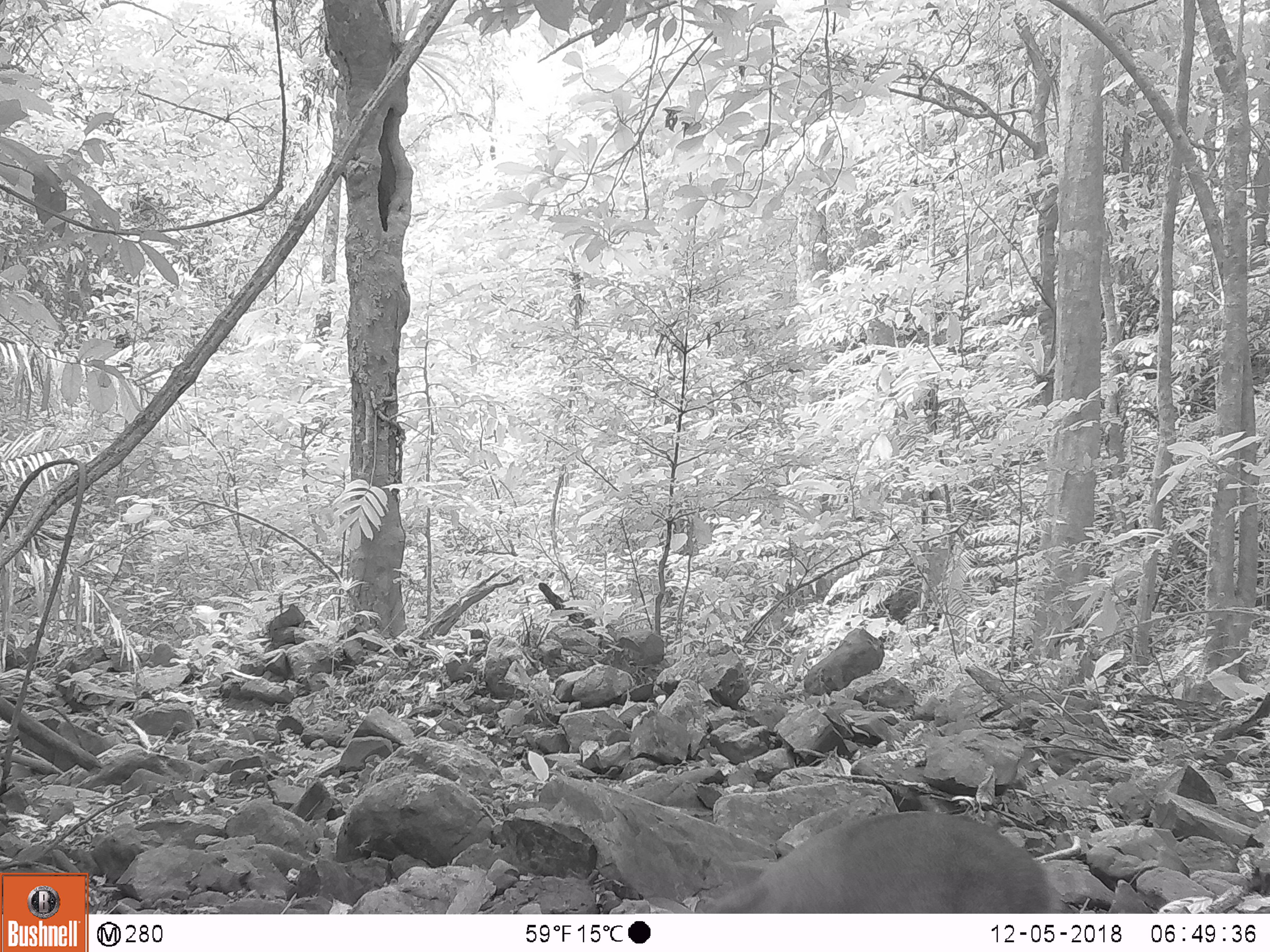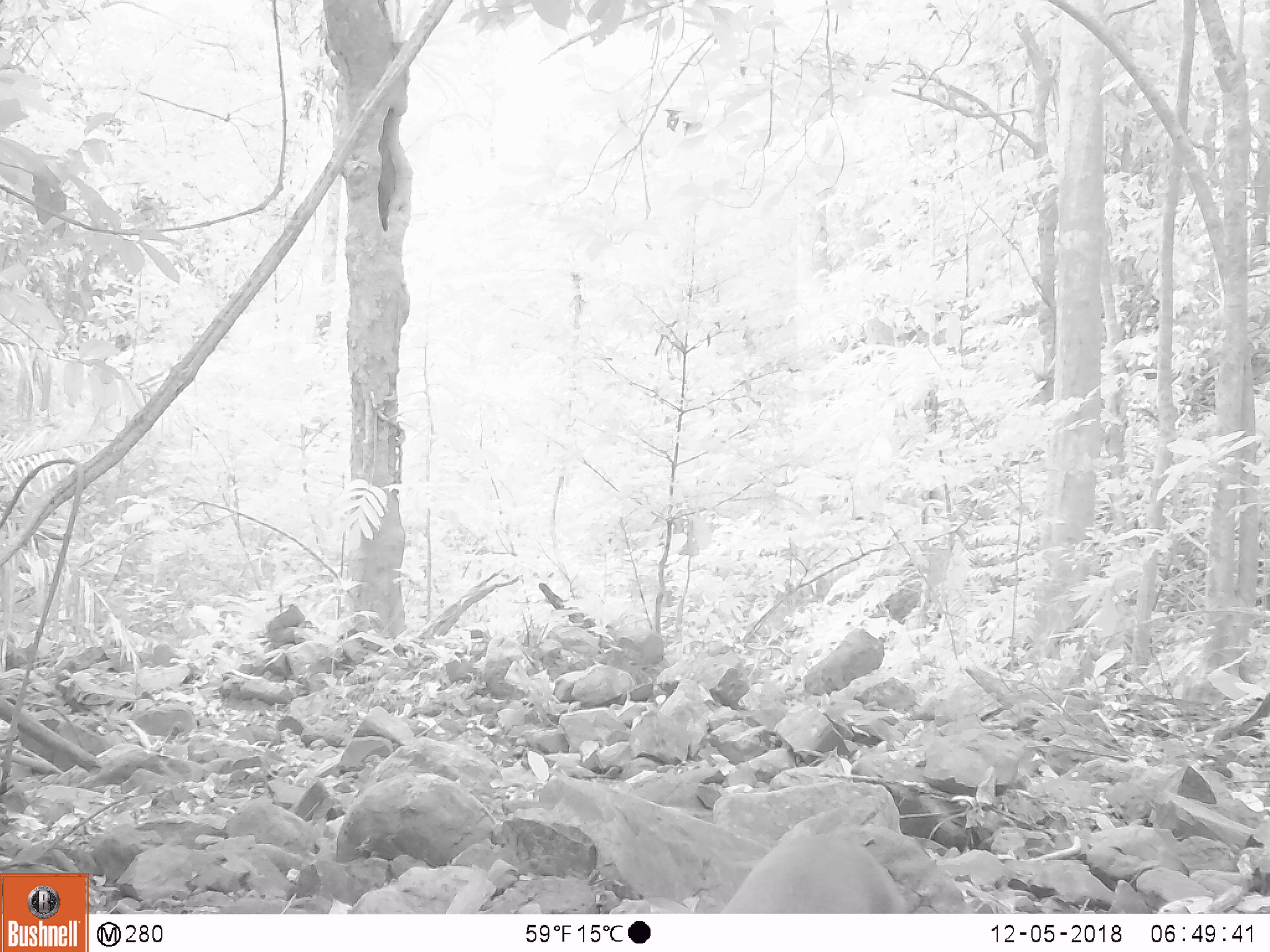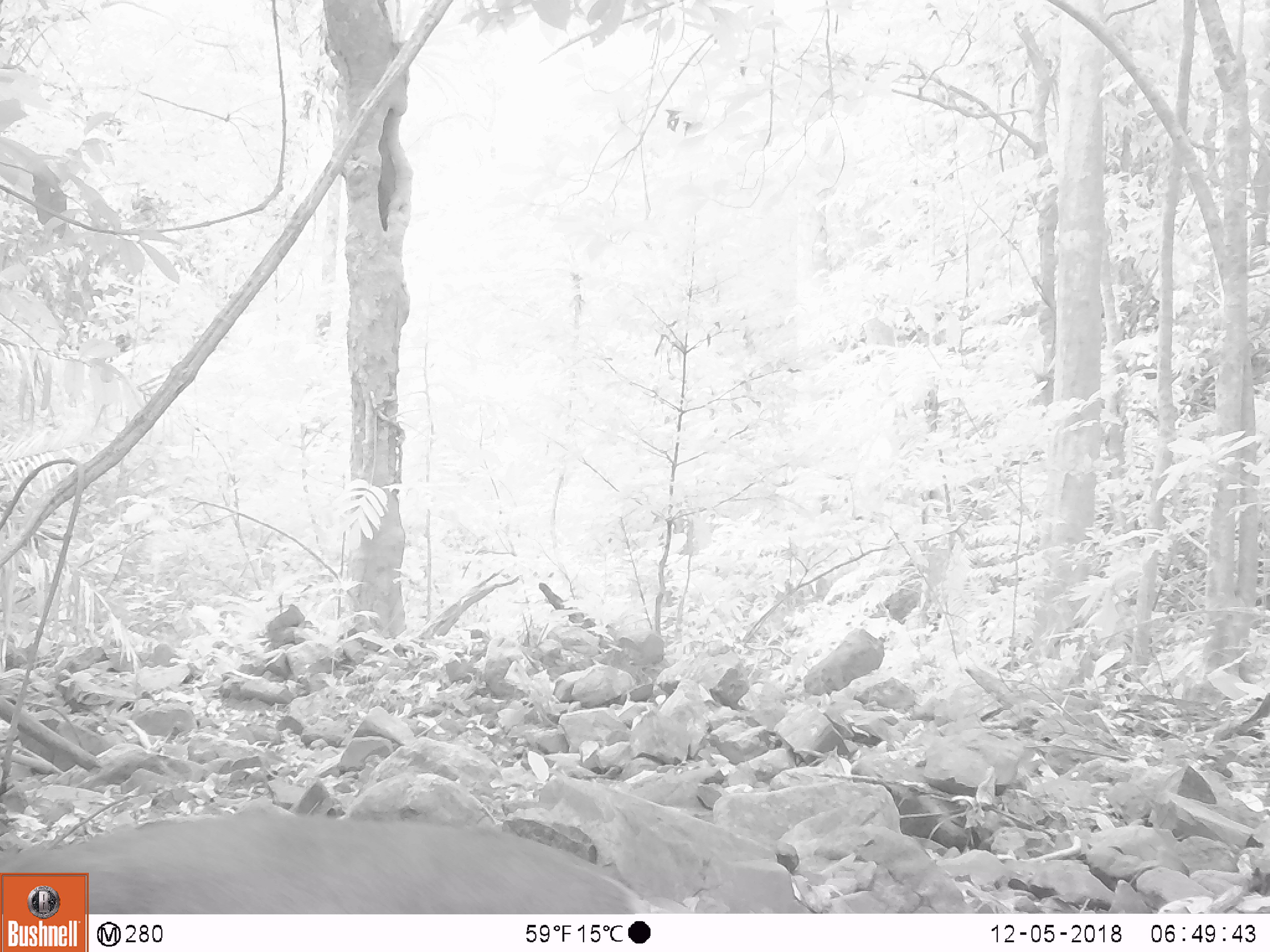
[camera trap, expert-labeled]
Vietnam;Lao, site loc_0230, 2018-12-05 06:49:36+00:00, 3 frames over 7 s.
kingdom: Animalia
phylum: Chordata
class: Mammalia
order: Artiodactyla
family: Cervidae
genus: Muntiacus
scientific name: Muntiacus vuquangensis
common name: large-antlered muntjac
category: large antlered muntjac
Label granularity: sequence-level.